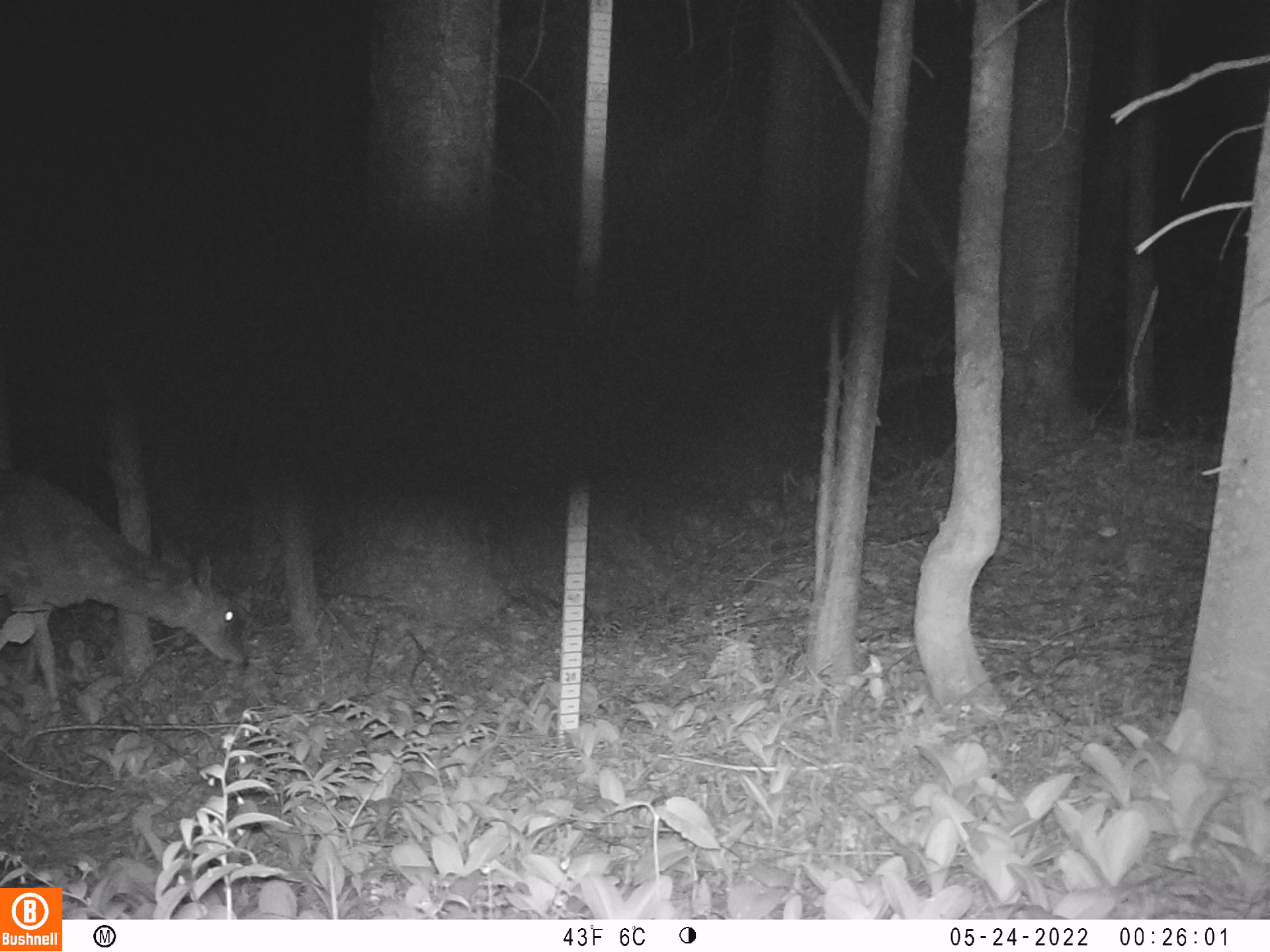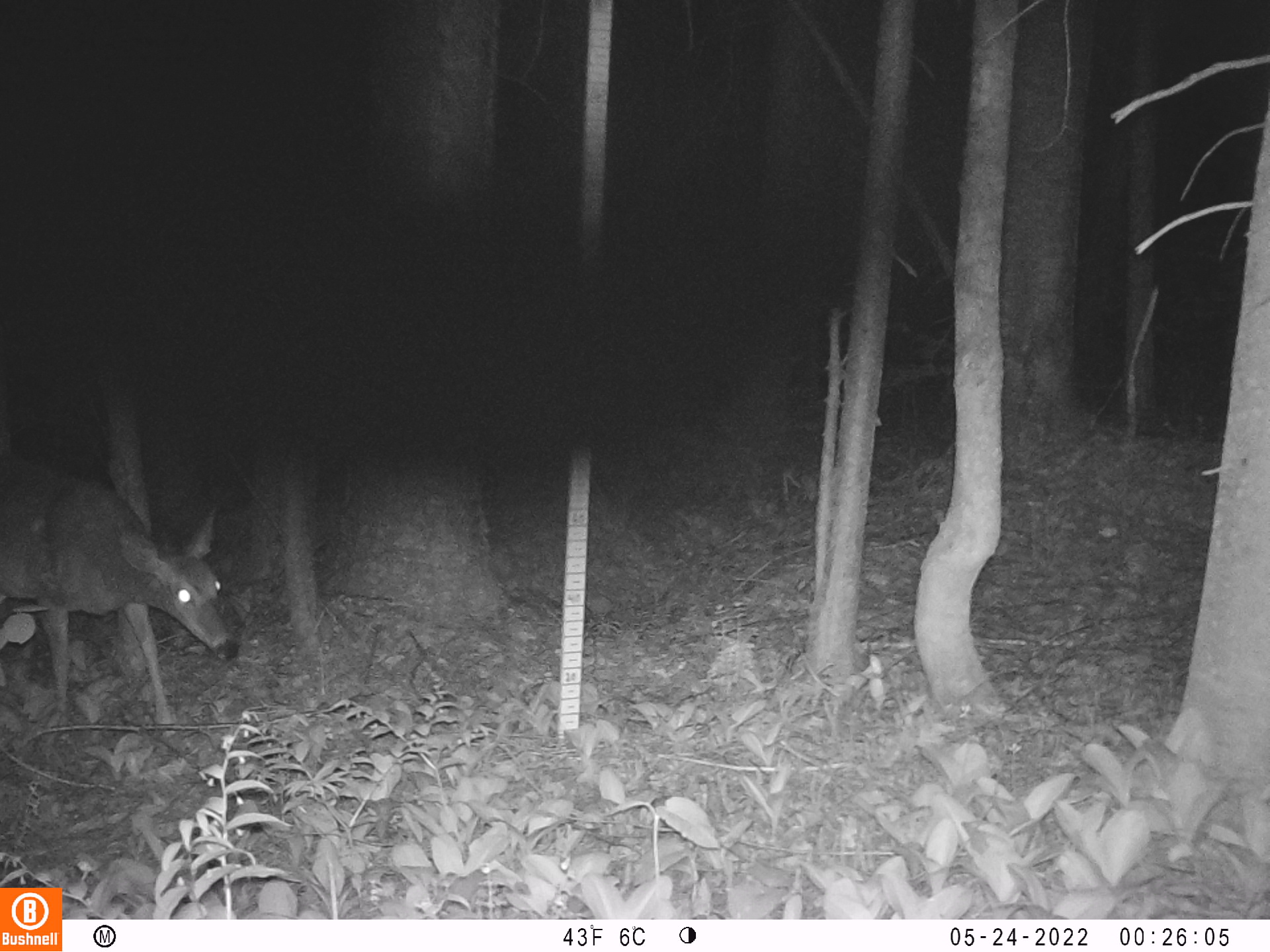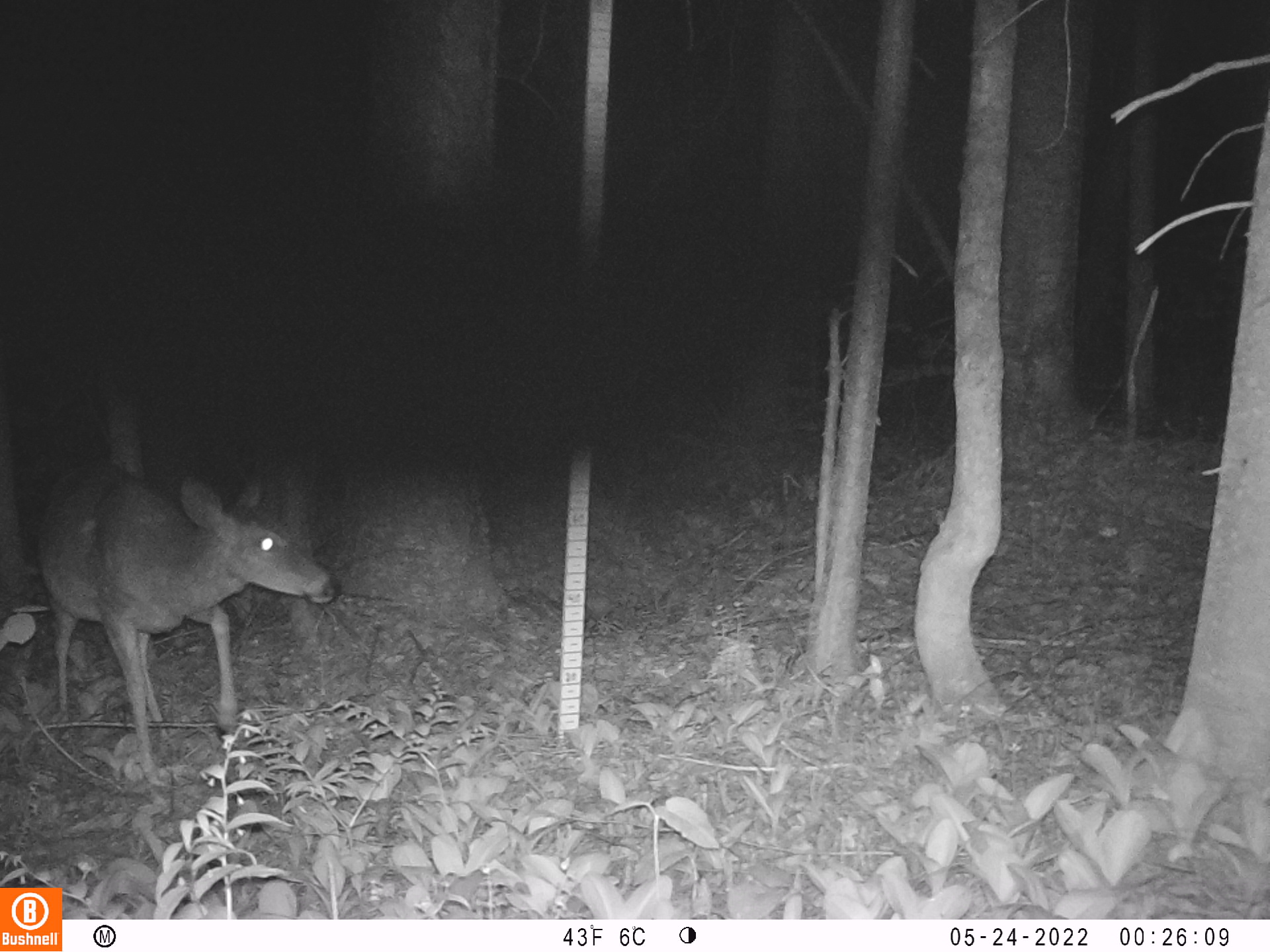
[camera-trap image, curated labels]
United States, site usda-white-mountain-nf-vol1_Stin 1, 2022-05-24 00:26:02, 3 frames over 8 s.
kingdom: Animalia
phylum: Chordata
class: Mammalia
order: Artiodactyla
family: Cervidae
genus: Odocoileus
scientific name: Odocoileus virginianus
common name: white-tailed deer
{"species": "white-tailed deer (Odocoileus virginianus)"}